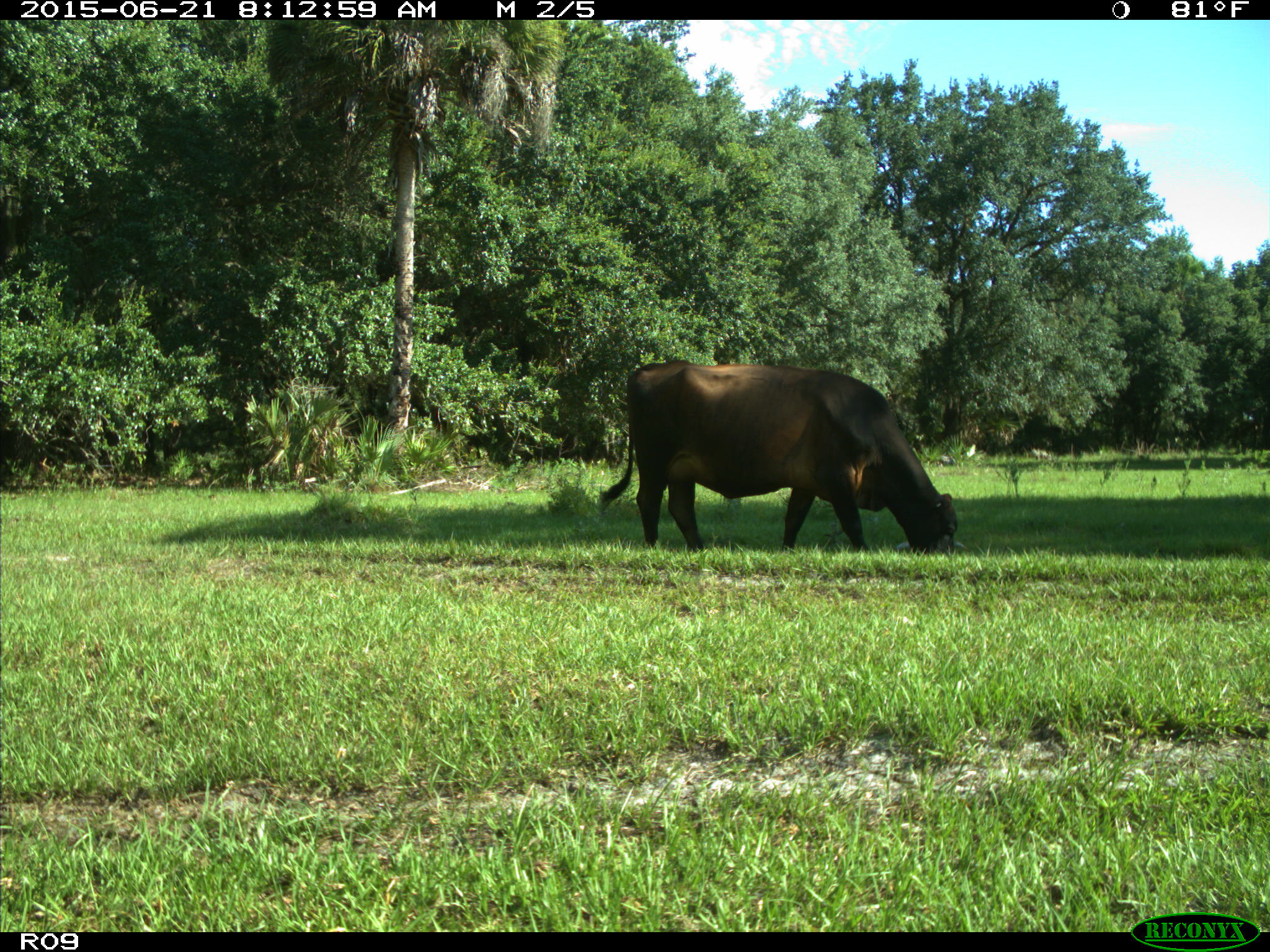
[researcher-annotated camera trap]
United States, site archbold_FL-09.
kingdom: Animalia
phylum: Chordata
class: Mammalia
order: Artiodactyla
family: Bovidae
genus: Bos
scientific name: Bos taurus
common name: domestic cow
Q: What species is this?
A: Bos taurus (domestic cow).